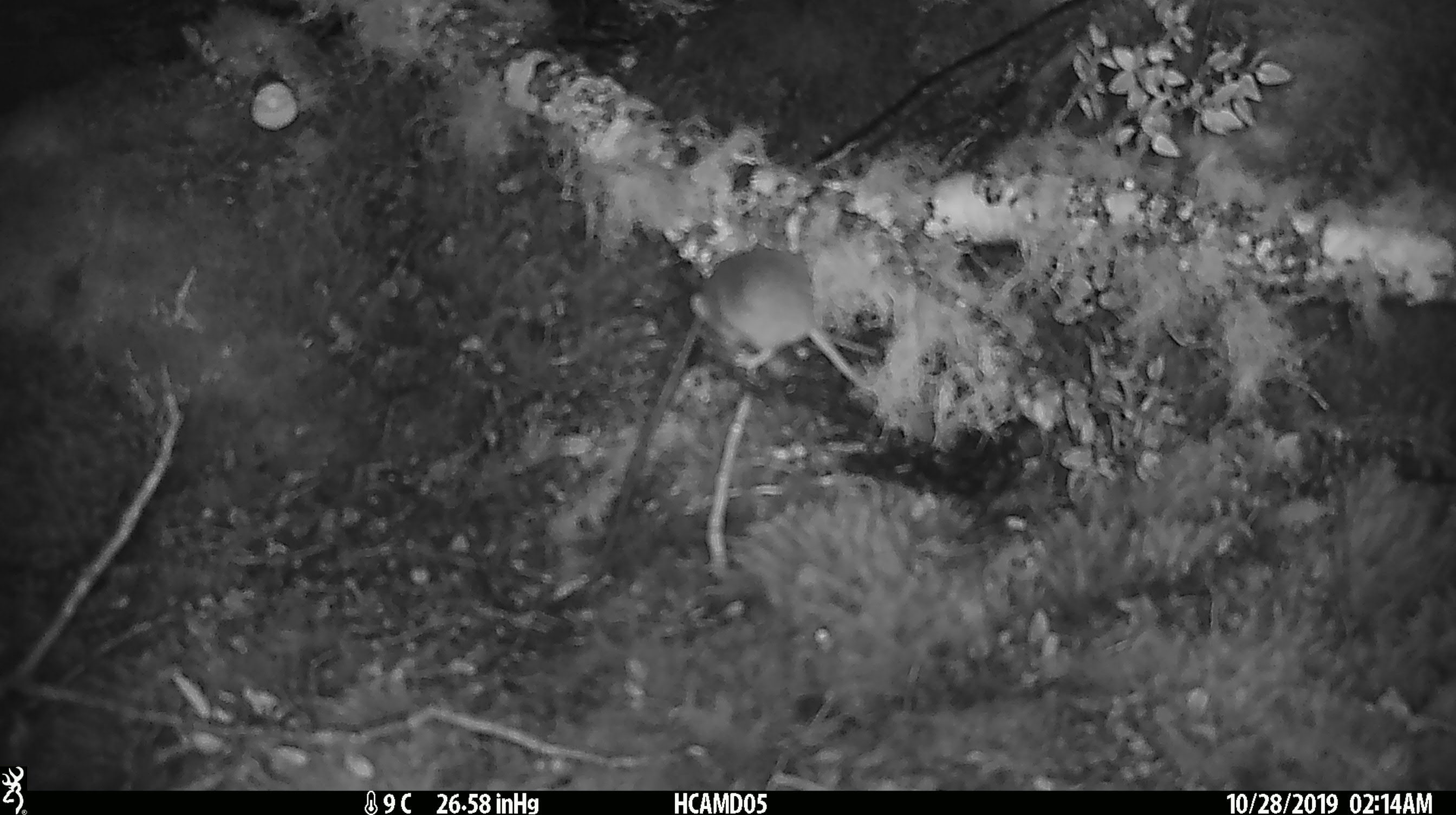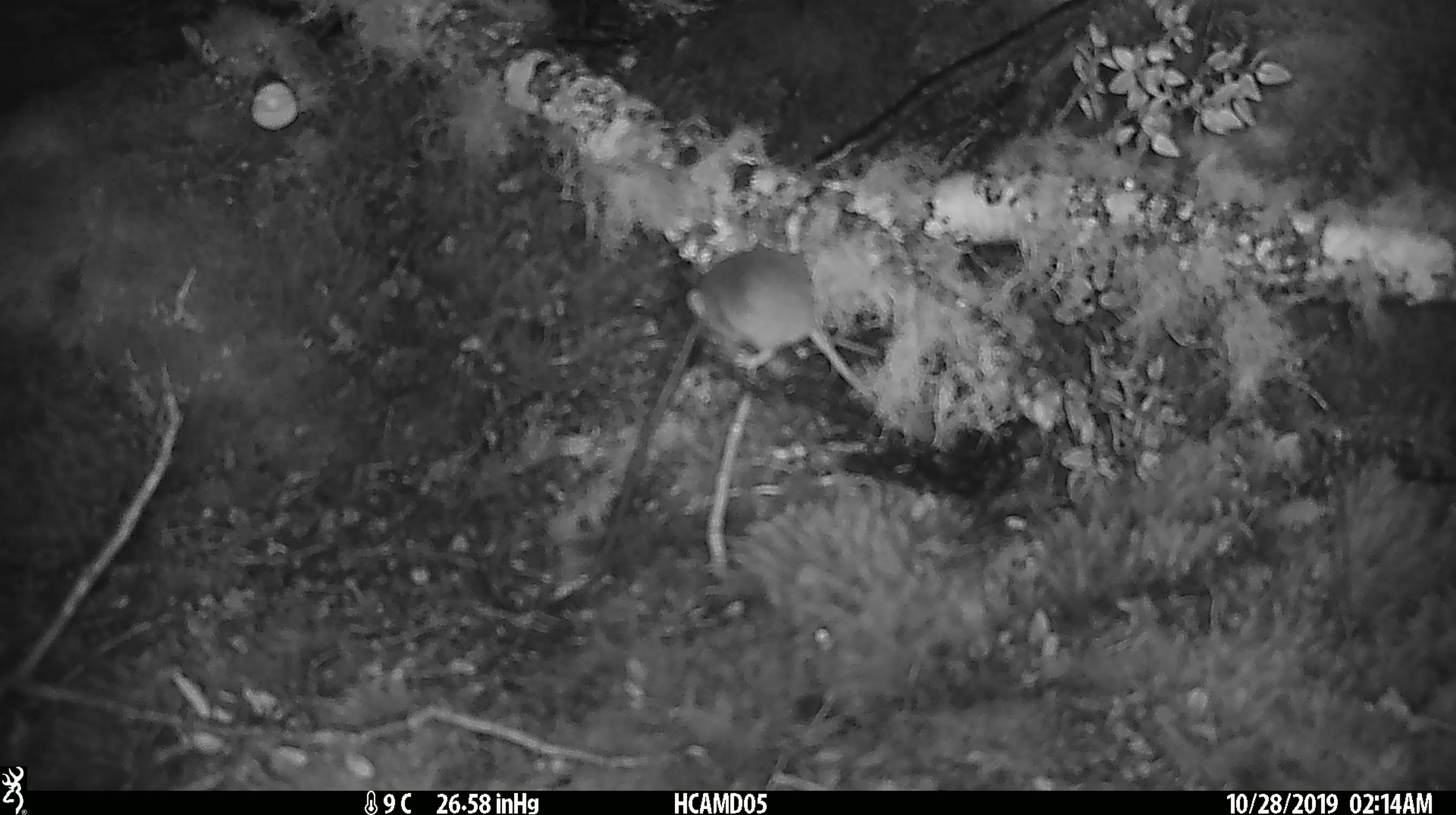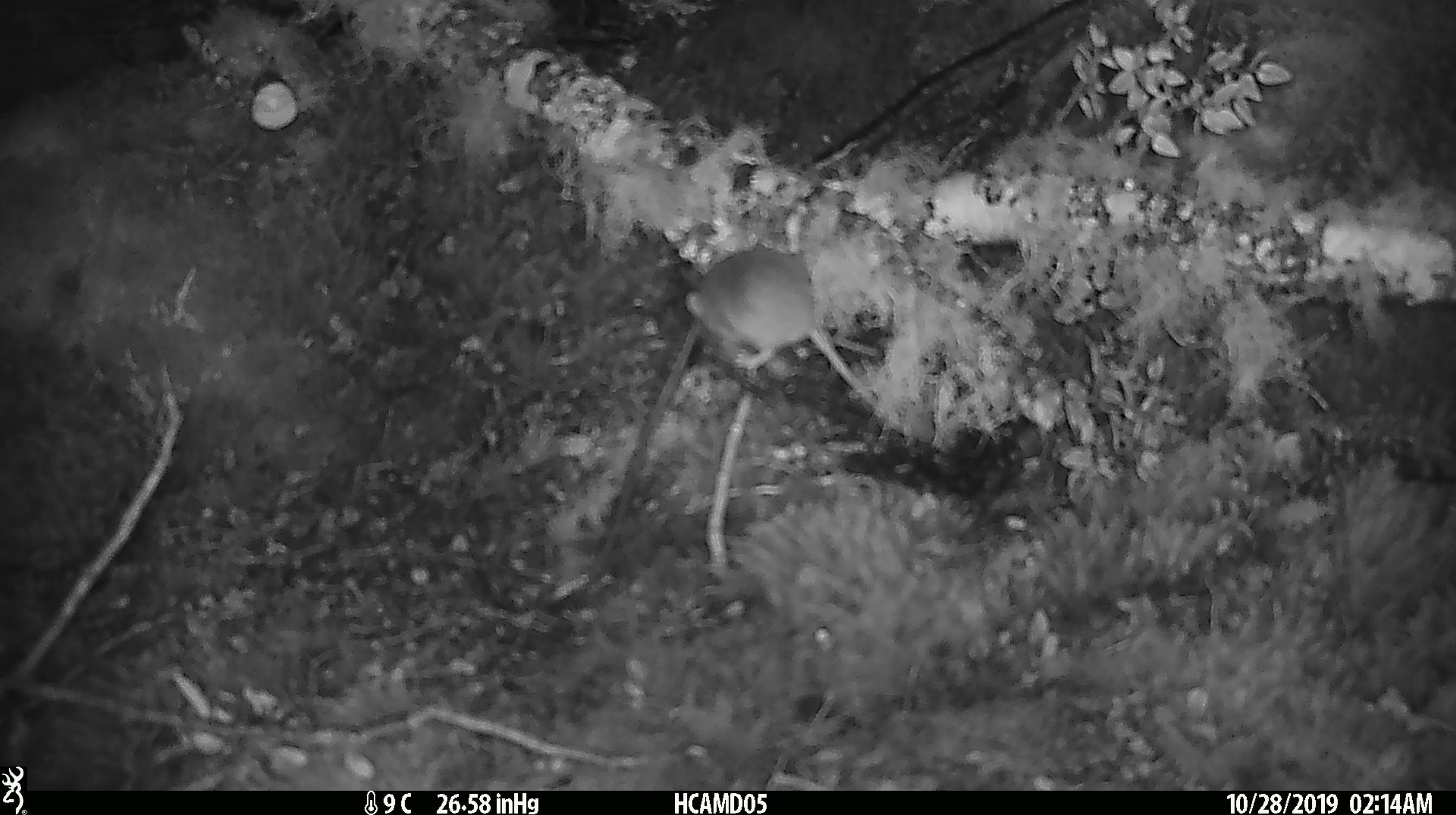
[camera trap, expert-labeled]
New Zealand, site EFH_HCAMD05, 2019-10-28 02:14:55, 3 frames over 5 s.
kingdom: Animalia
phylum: Chordata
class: Mammalia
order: Rodentia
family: Muridae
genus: Mus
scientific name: Mus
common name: mouse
Mouse (Mus).